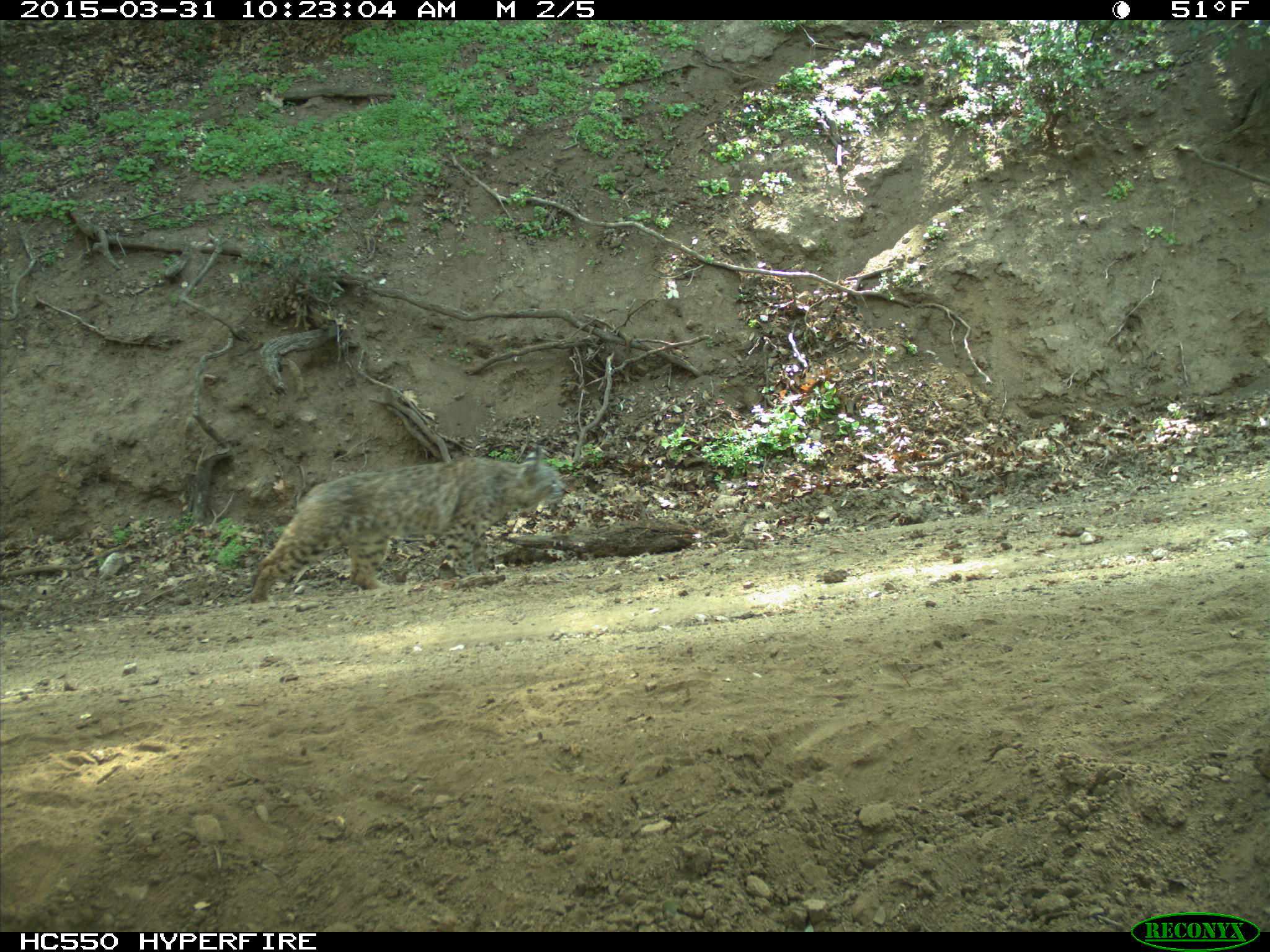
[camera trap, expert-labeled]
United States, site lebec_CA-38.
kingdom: Animalia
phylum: Chordata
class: Mammalia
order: Carnivora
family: Felidae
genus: Lynx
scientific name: Lynx rufus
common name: bobcat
Lynx rufus (bobcat).